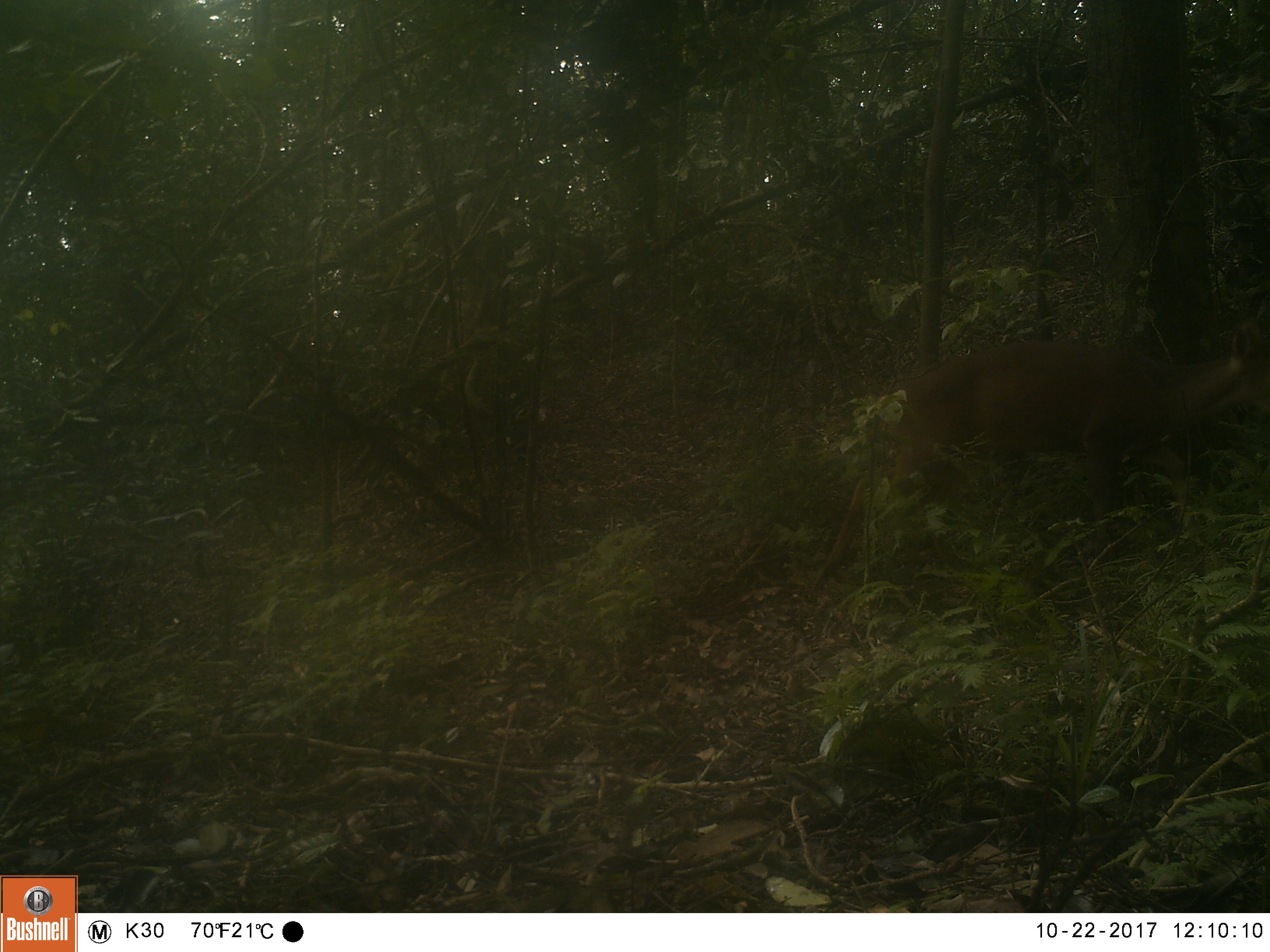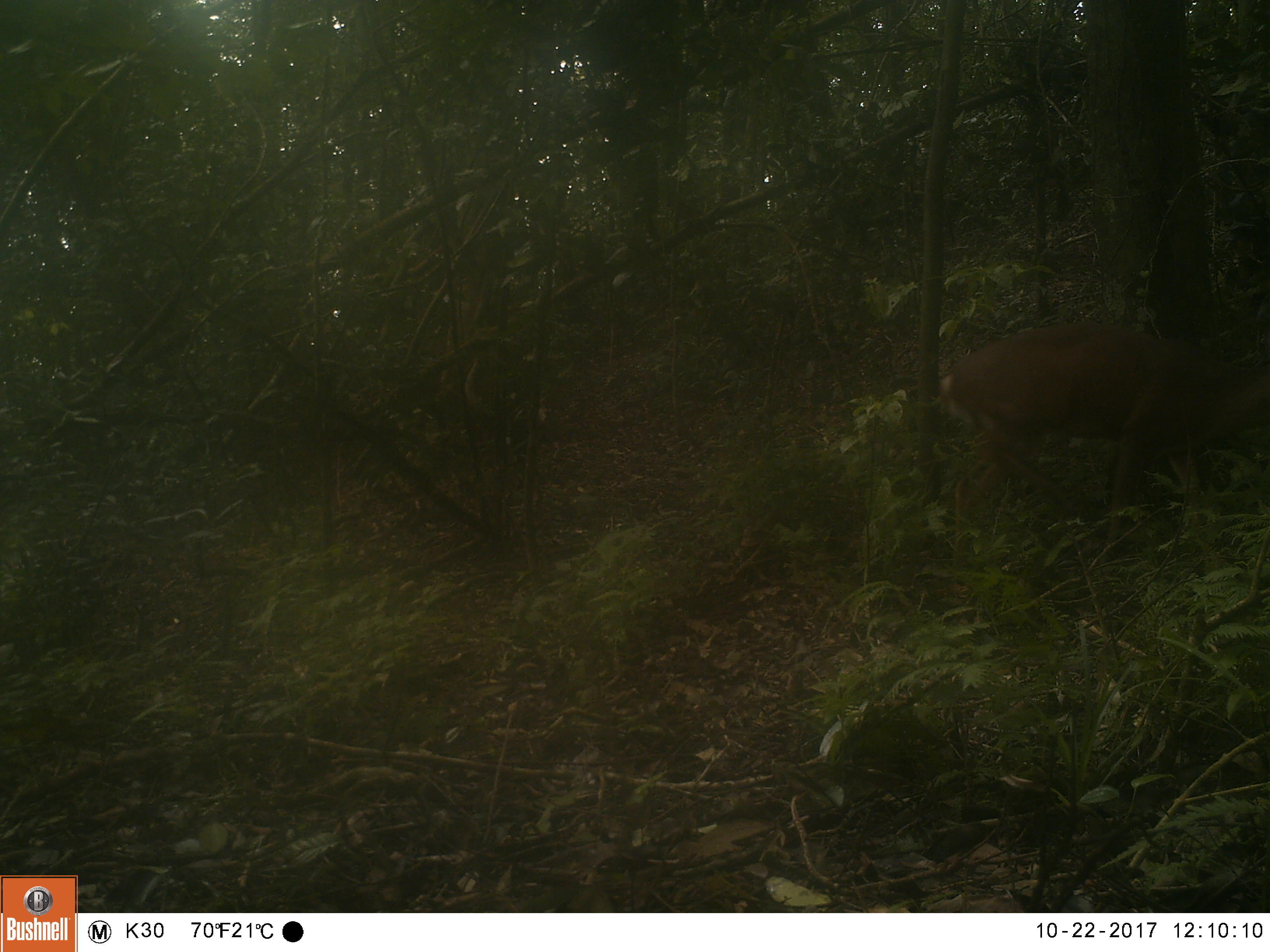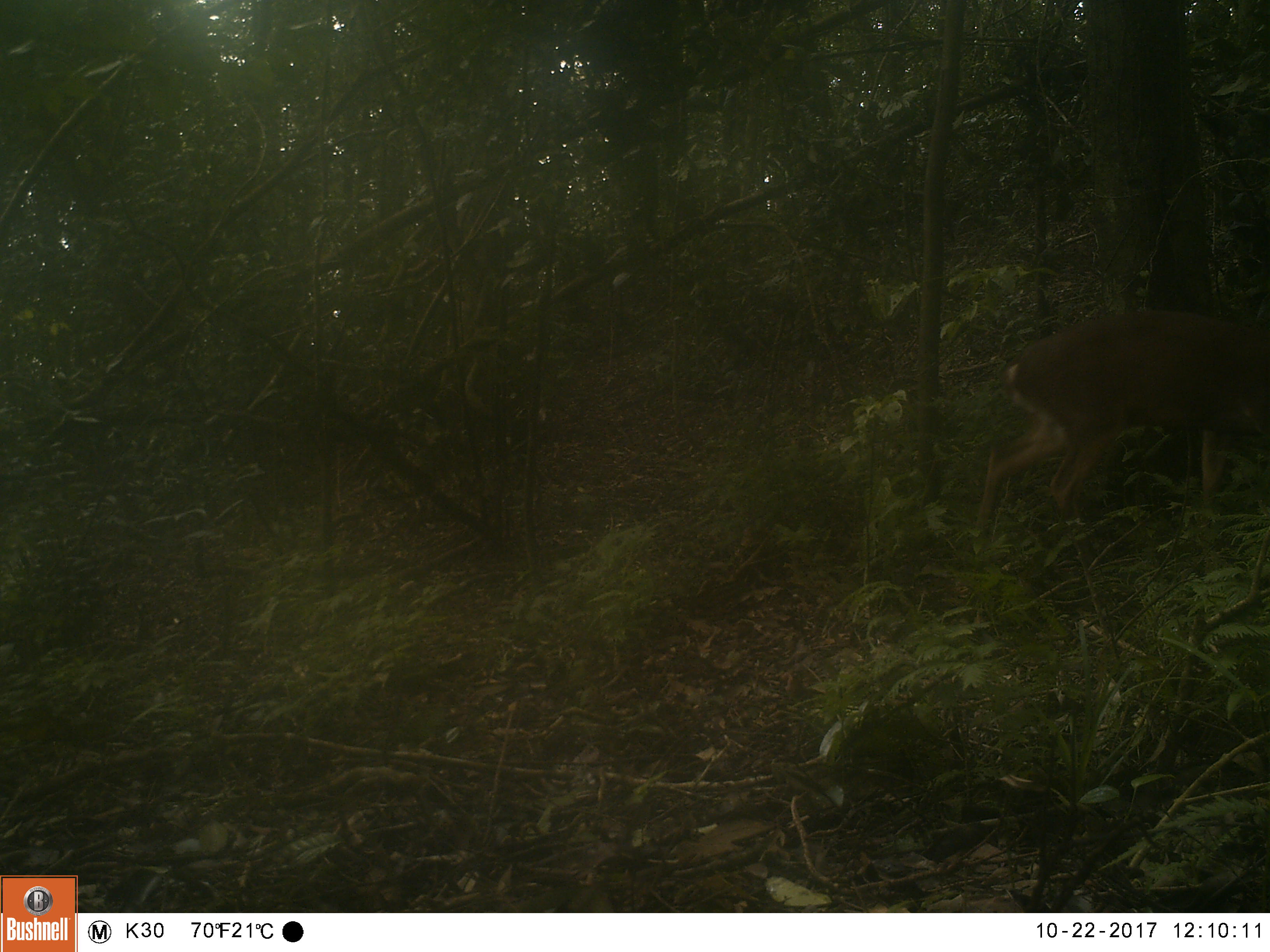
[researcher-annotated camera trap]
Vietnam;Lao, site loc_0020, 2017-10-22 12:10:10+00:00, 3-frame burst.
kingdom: Animalia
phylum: Chordata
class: Mammalia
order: Artiodactyla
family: Cervidae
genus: Muntiacus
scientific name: Muntiacus vuquangensis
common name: large-antlered muntjac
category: large antlered muntjac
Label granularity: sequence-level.